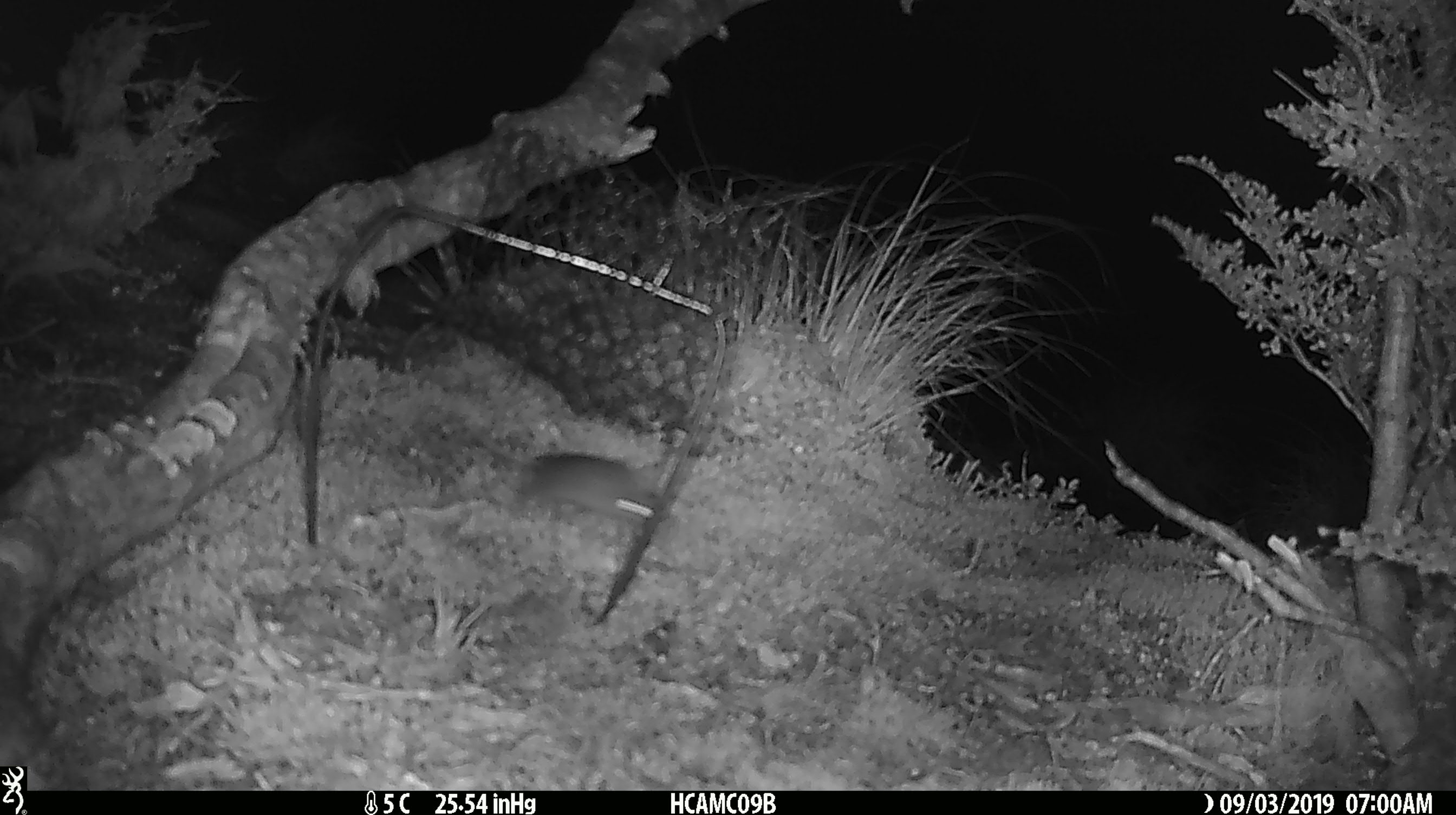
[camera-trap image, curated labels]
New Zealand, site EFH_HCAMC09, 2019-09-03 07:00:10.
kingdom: Animalia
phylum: Chordata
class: Mammalia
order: Rodentia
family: Muridae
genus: Mus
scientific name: Mus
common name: mouse